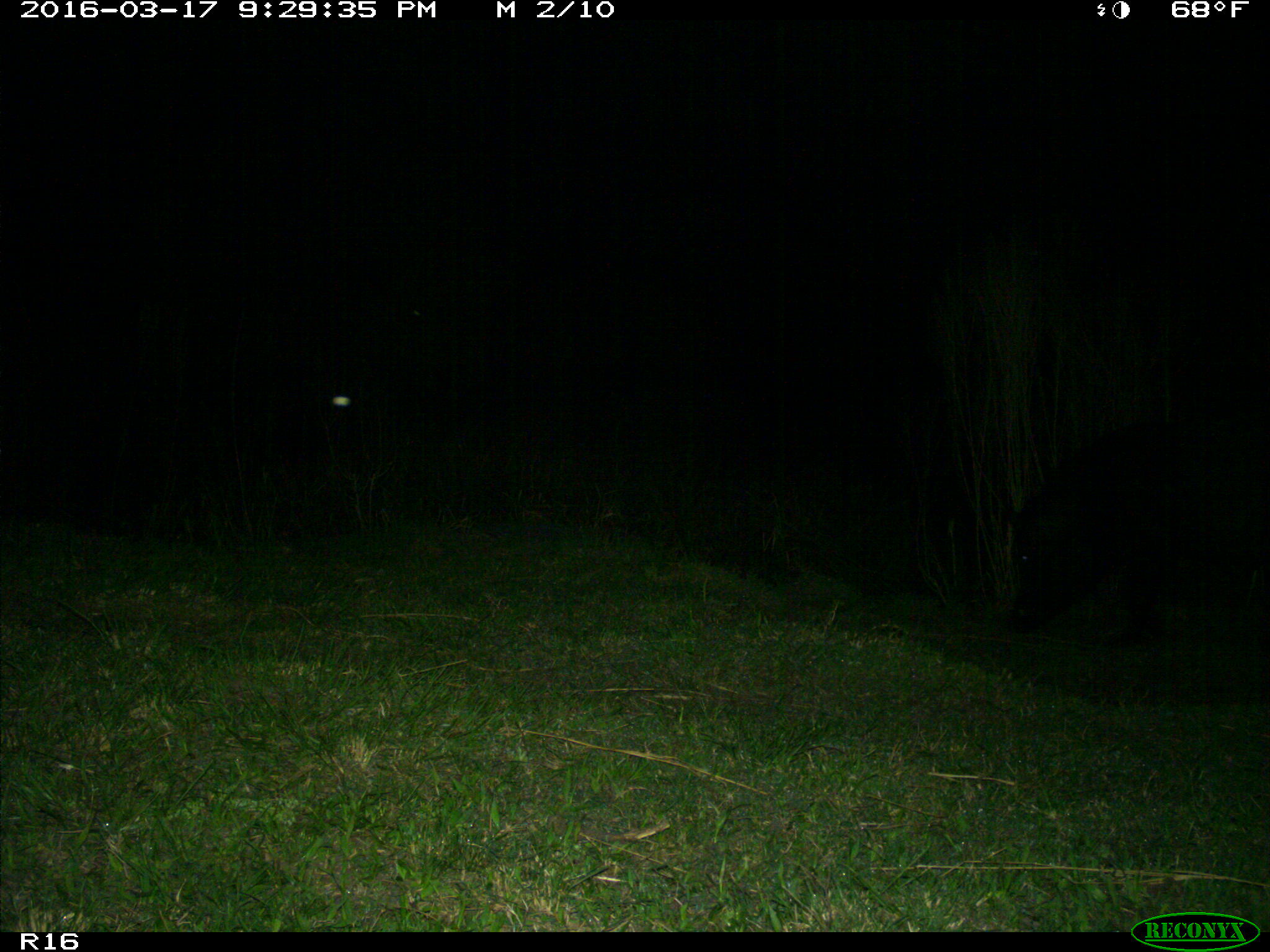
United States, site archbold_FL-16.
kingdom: Animalia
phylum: Chordata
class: Mammalia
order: Artiodactyla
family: Suidae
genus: Sus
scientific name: Sus scrofa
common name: wild boar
Sus scrofa (wild boar).